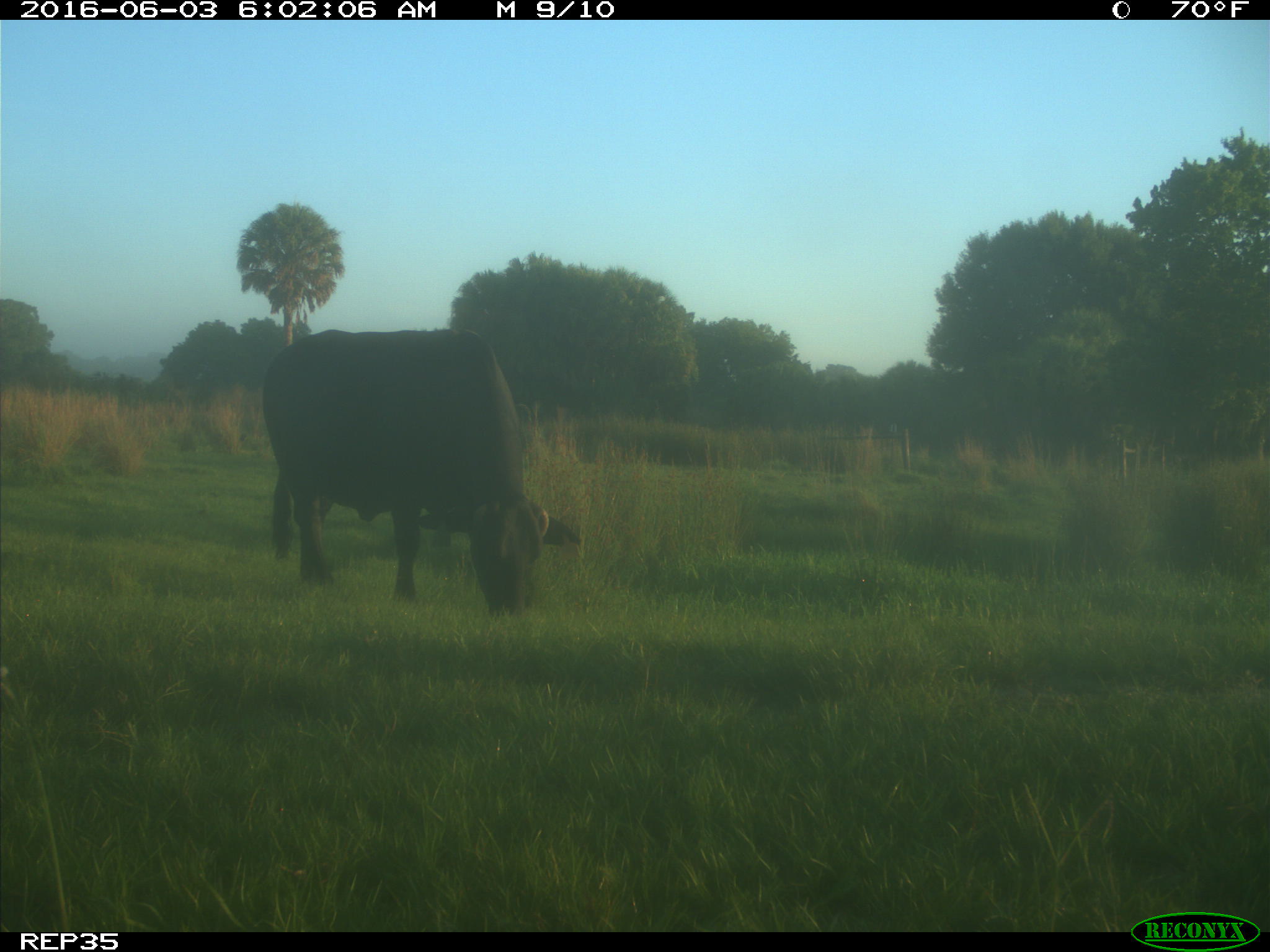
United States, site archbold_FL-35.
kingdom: Animalia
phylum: Chordata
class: Mammalia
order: Artiodactyla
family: Bovidae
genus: Bos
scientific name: Bos taurus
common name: domestic cow